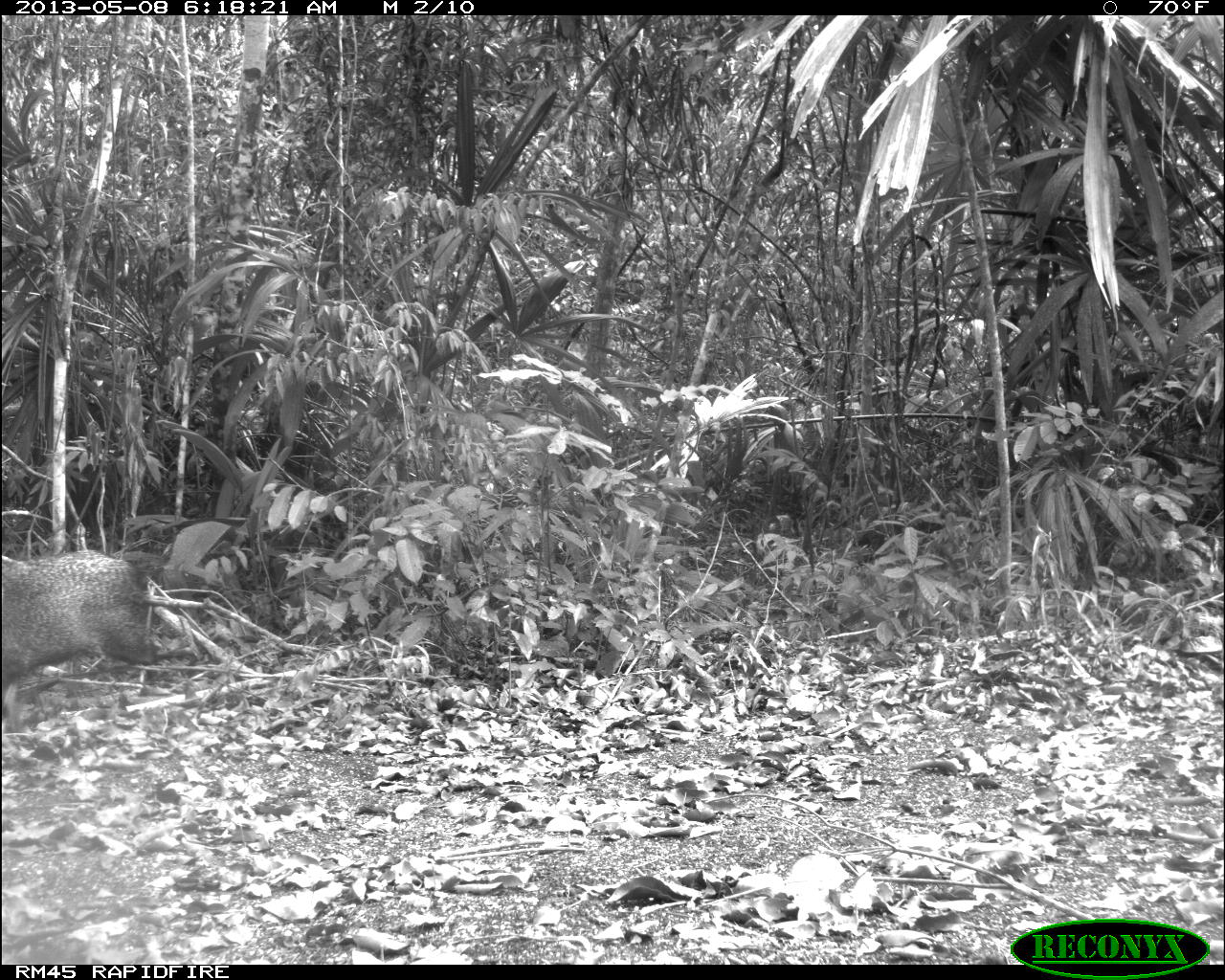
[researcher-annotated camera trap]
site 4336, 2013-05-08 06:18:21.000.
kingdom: Animalia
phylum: Chordata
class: Mammalia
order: Artiodactyla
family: Tayassuidae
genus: Pecari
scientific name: Pecari tajacu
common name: collared peccary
Pecari tajacu (collared peccary), count 2.